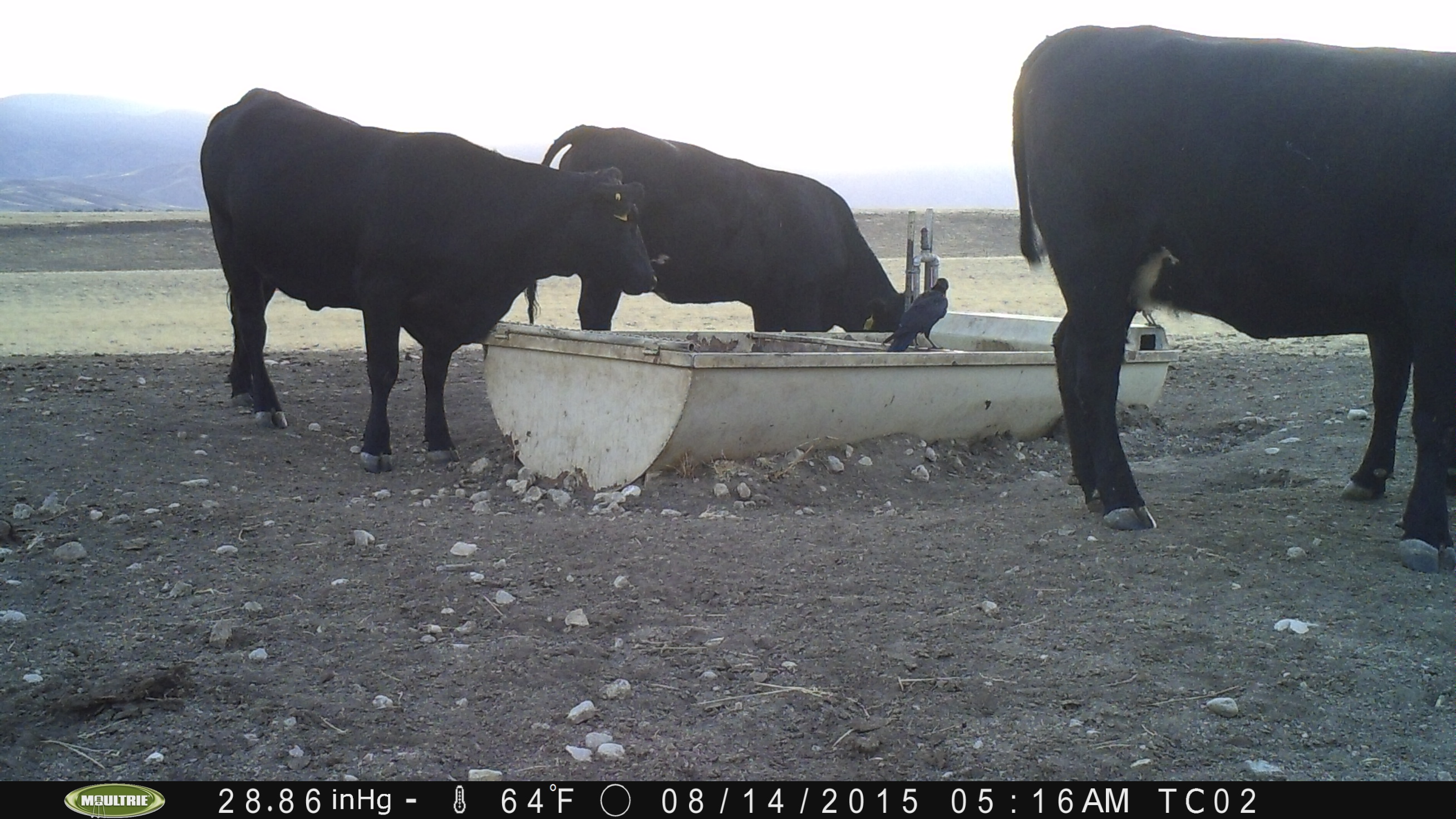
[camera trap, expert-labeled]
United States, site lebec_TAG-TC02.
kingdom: Animalia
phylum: Chordata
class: Mammalia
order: Artiodactyla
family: Bovidae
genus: Bos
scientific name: Bos taurus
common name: domestic cow